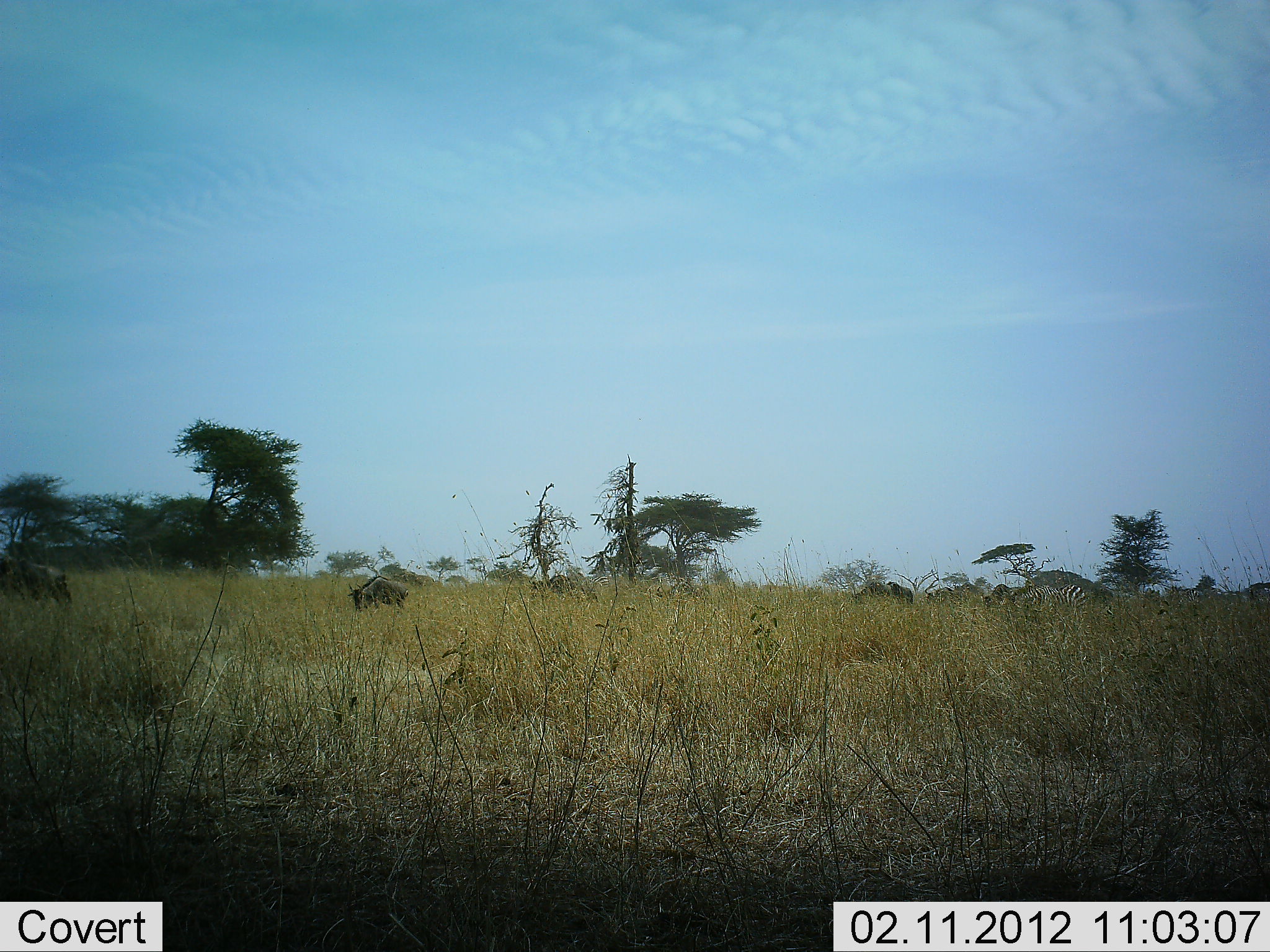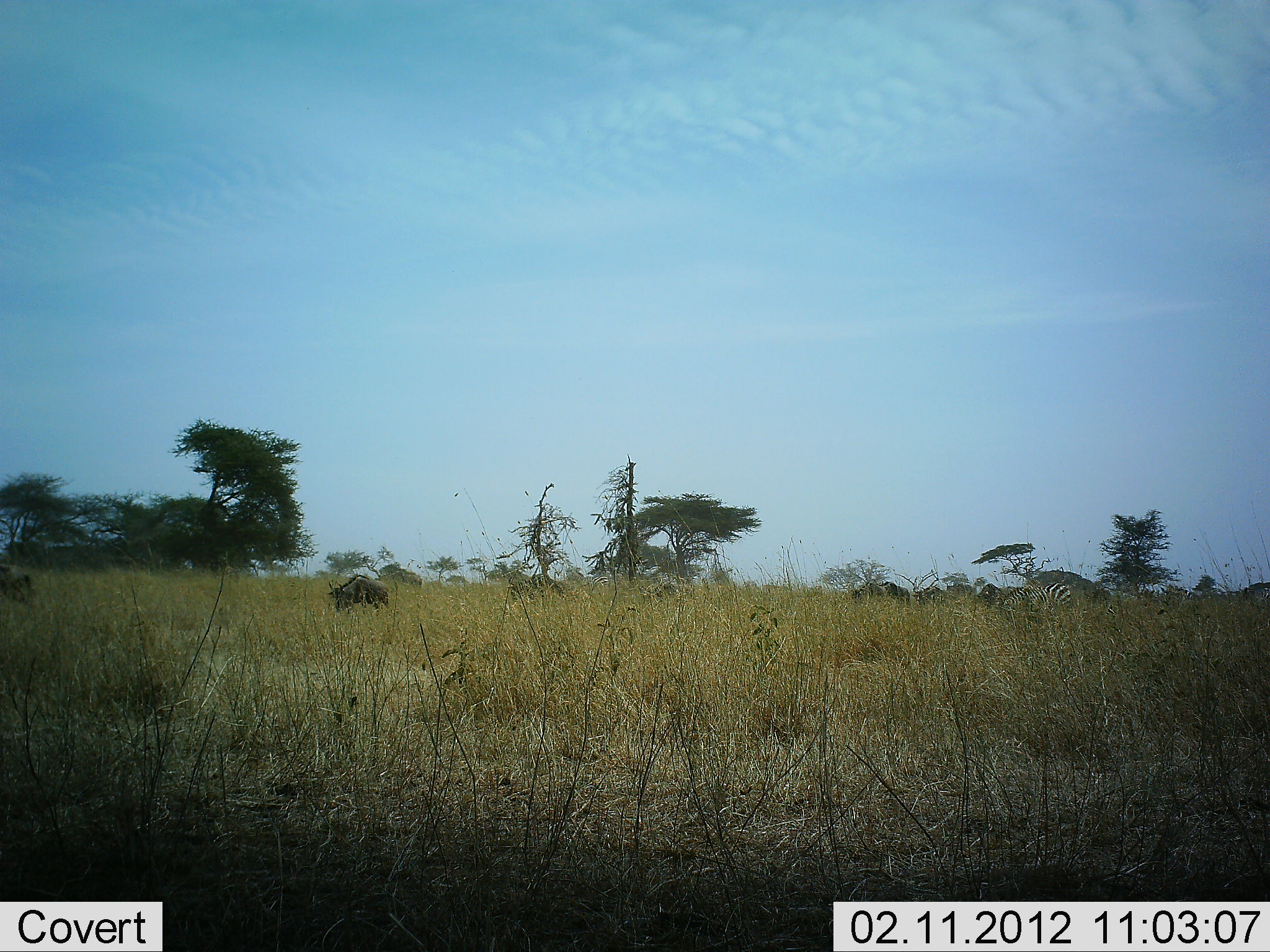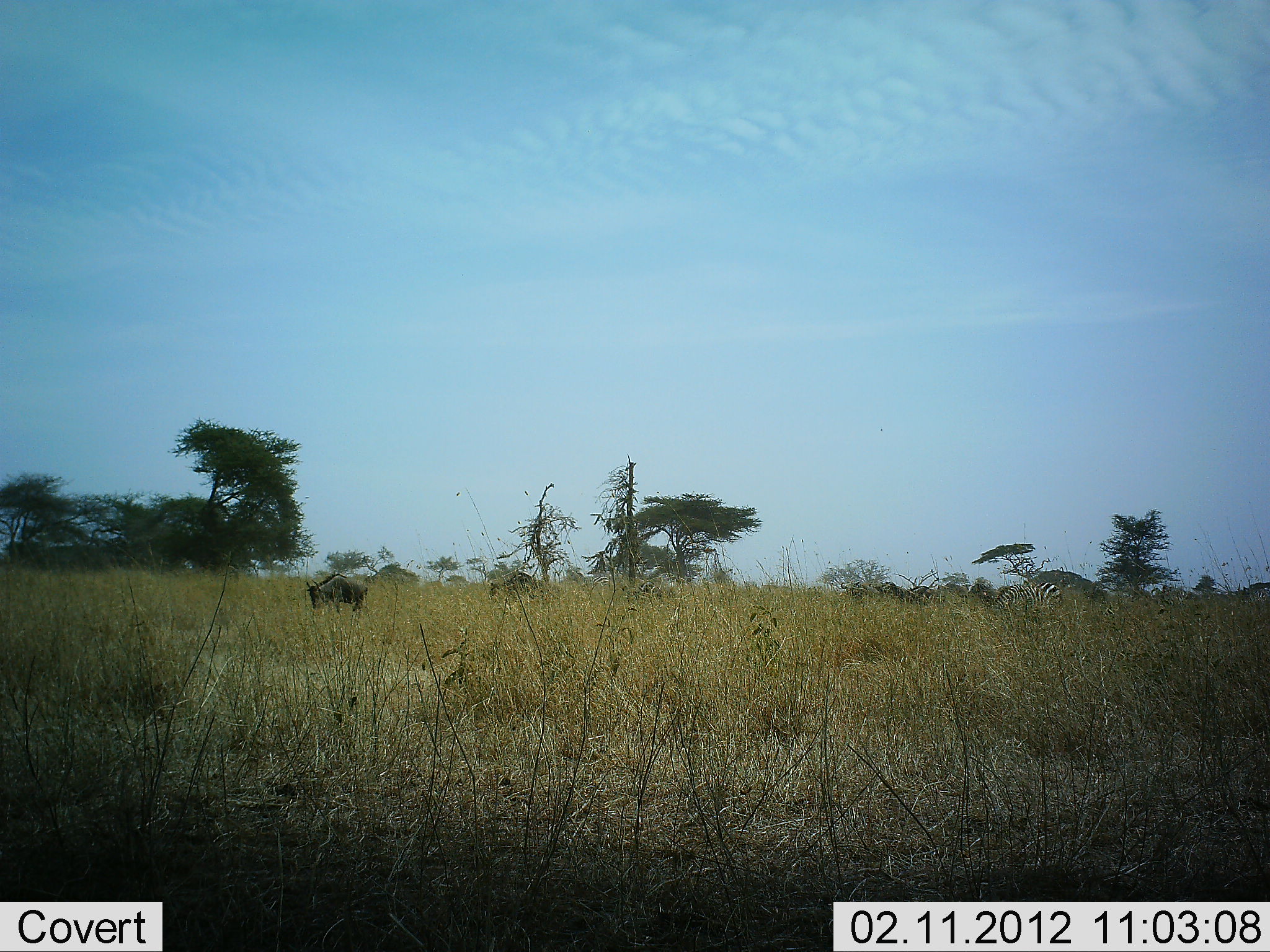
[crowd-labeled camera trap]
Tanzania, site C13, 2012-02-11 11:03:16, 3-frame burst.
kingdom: Animalia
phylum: Chordata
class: Mammalia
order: Artiodactyla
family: Bovidae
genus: Connochaetes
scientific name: Connochaetes taurinus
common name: blue wildebeest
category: wildebeest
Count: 7.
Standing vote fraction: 0%.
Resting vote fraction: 0%.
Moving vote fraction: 88%.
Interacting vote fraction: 0%.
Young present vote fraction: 4%.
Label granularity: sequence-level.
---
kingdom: Animalia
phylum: Chordata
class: Mammalia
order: Perissodactyla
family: Equidae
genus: Equus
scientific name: Equus quagga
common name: plains zebra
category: zebra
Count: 1.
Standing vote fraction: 8%.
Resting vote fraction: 0%.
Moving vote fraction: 79%.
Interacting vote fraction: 0%.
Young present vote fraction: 0%.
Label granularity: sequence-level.